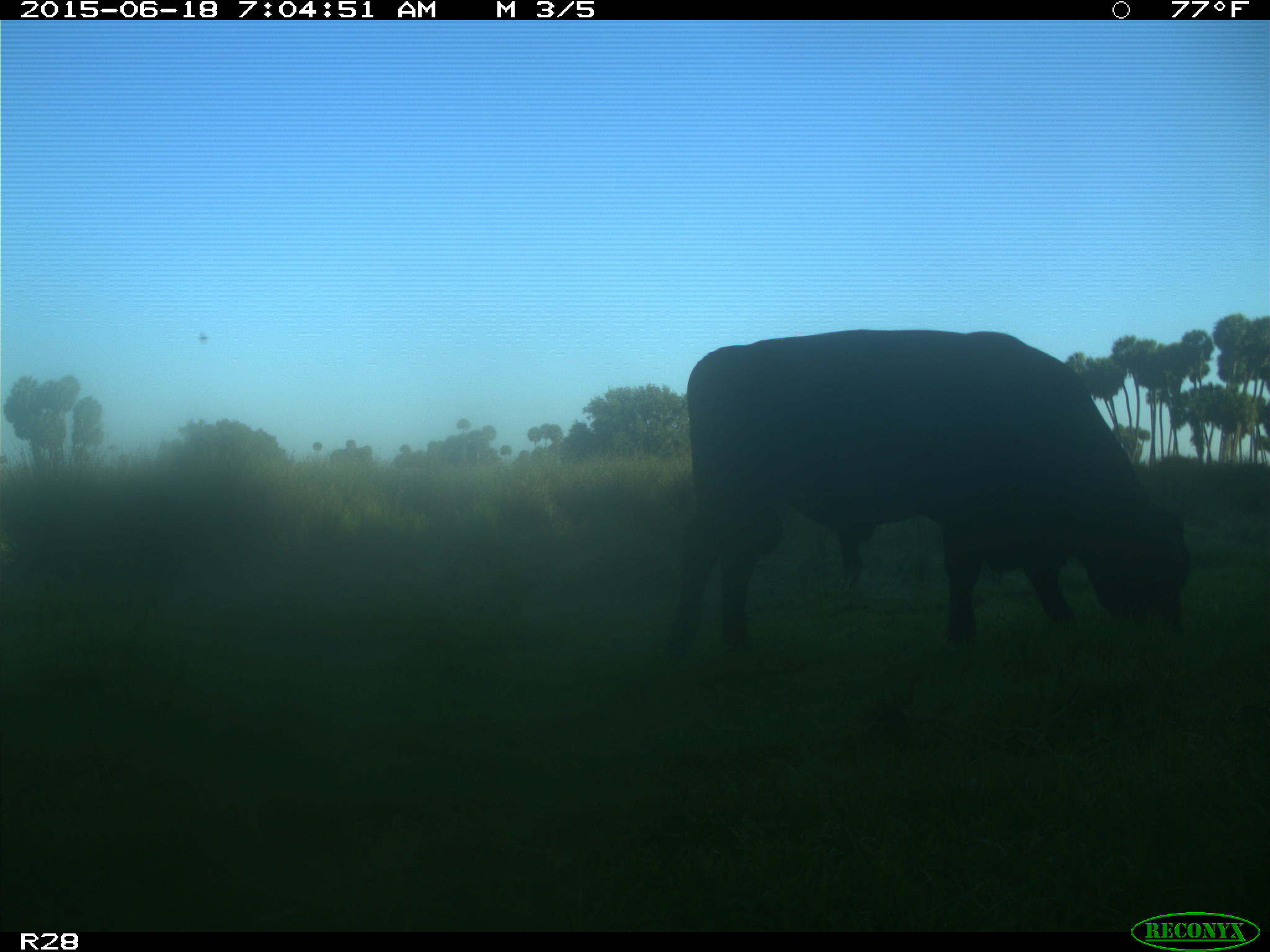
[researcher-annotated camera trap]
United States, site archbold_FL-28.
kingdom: Animalia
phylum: Chordata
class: Mammalia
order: Artiodactyla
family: Bovidae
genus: Bos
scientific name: Bos taurus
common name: domestic cow